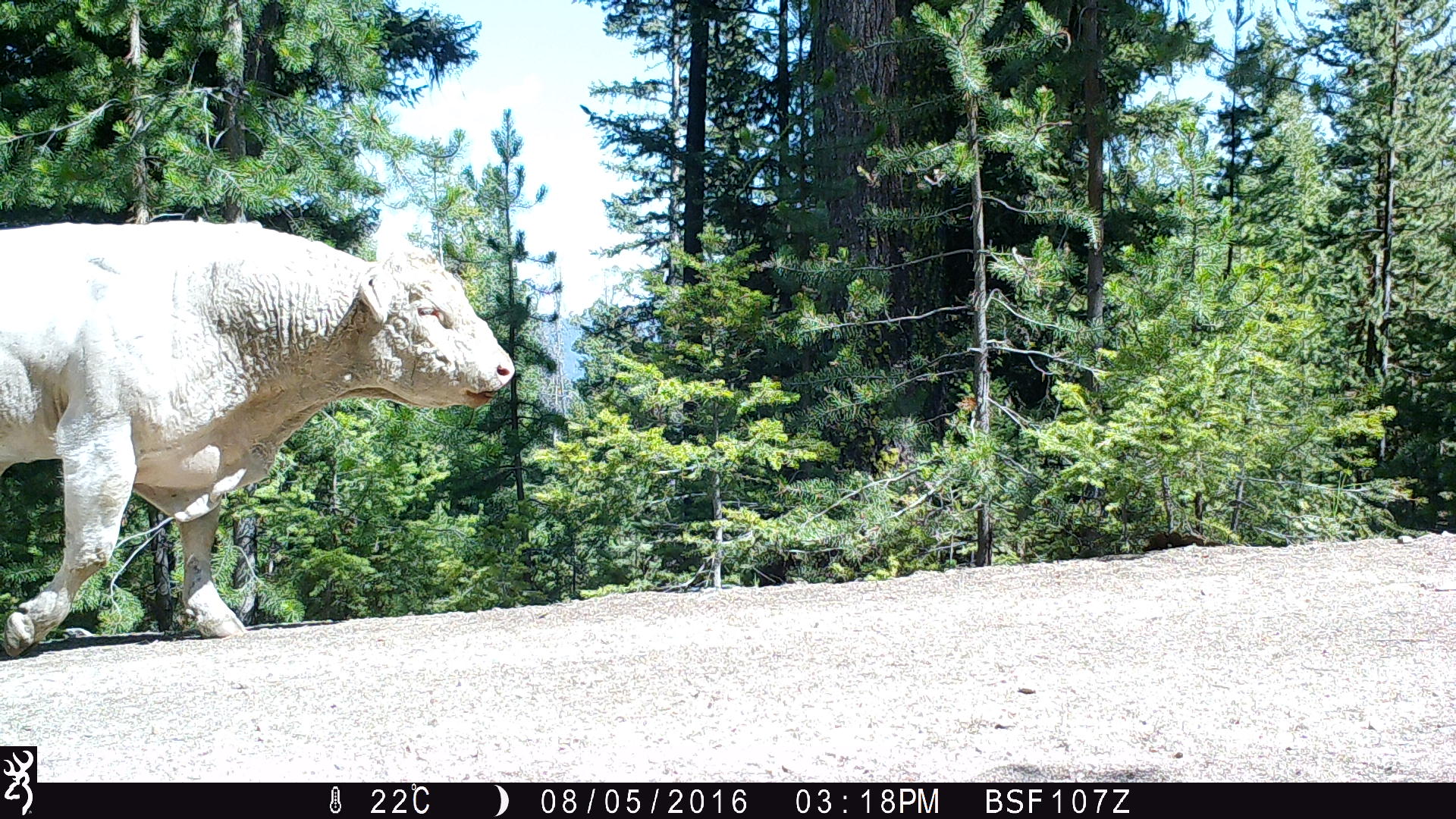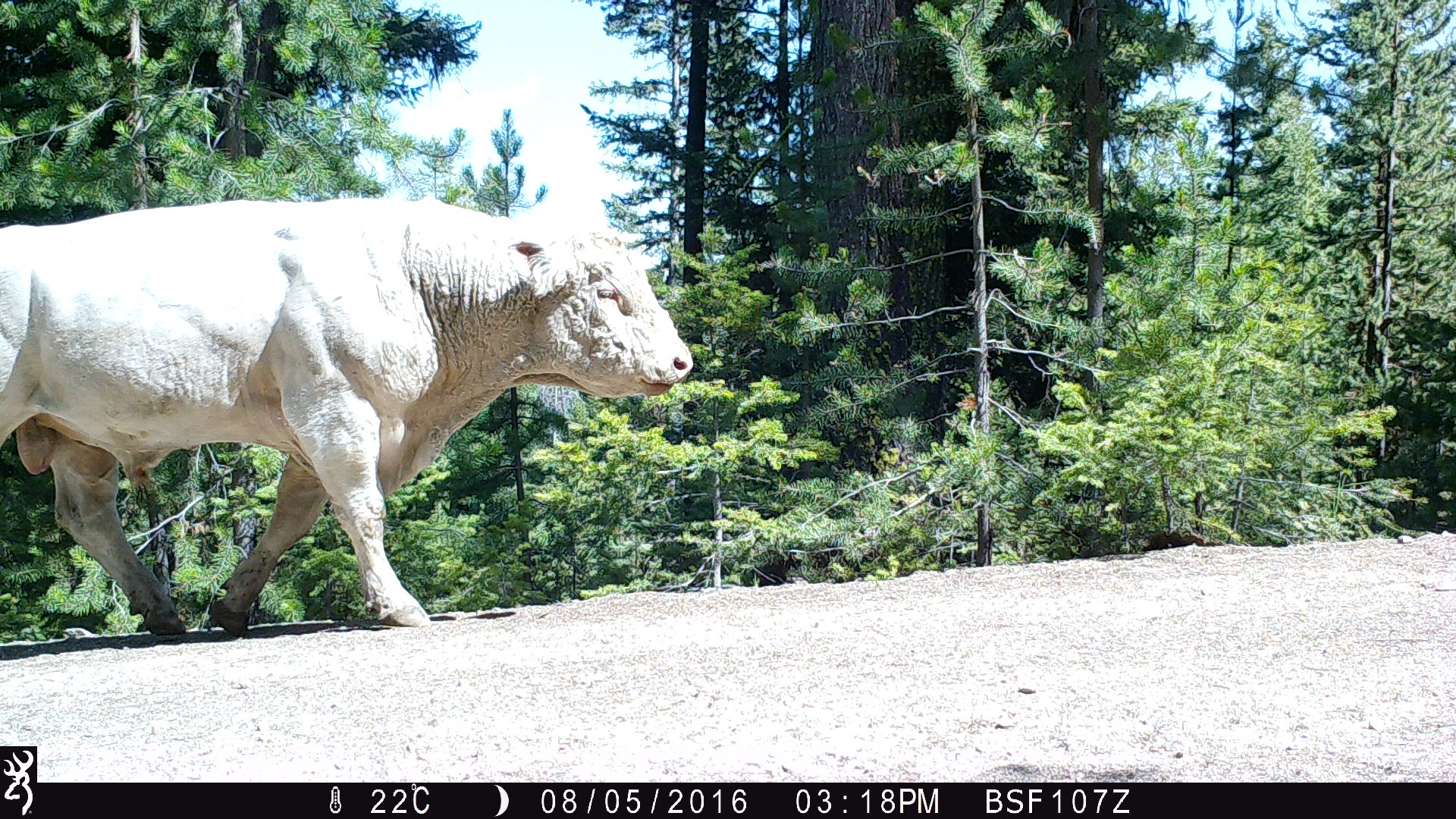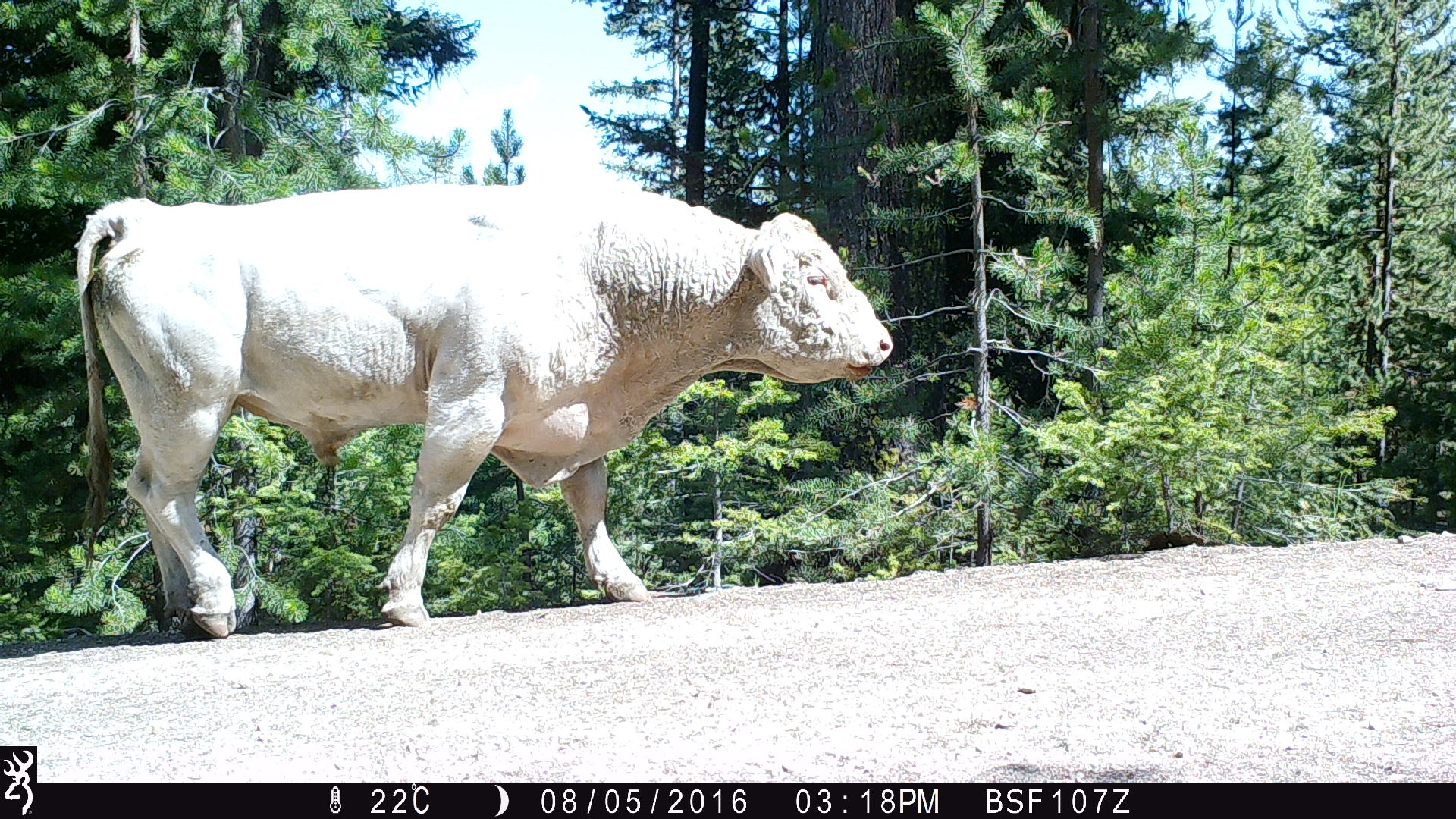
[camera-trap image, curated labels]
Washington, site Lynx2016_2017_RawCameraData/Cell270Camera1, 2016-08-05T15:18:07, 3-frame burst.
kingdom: Animalia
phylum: Chordata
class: Mammalia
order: Artiodactyla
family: Bovidae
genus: Bos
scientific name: Bos taurus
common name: domestic cattle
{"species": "domestic cattle (Bos taurus)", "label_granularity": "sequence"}